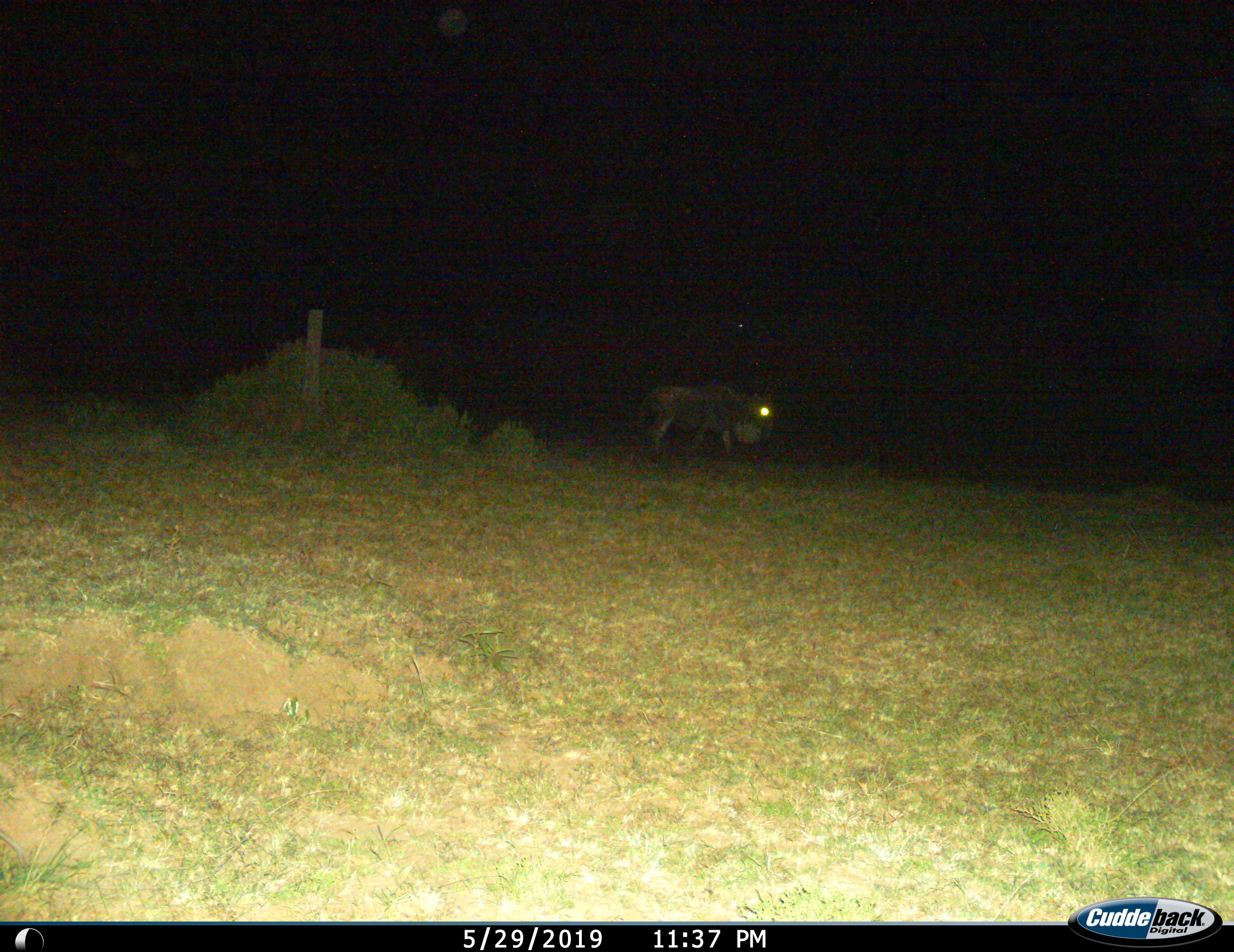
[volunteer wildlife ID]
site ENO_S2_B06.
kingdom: Animalia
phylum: Chordata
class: Mammalia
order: Artiodactyla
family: Bovidae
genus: Connochaetes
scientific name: Connochaetes taurinus taurinus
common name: blue wildebeest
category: wildebeestblue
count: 1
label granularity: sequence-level